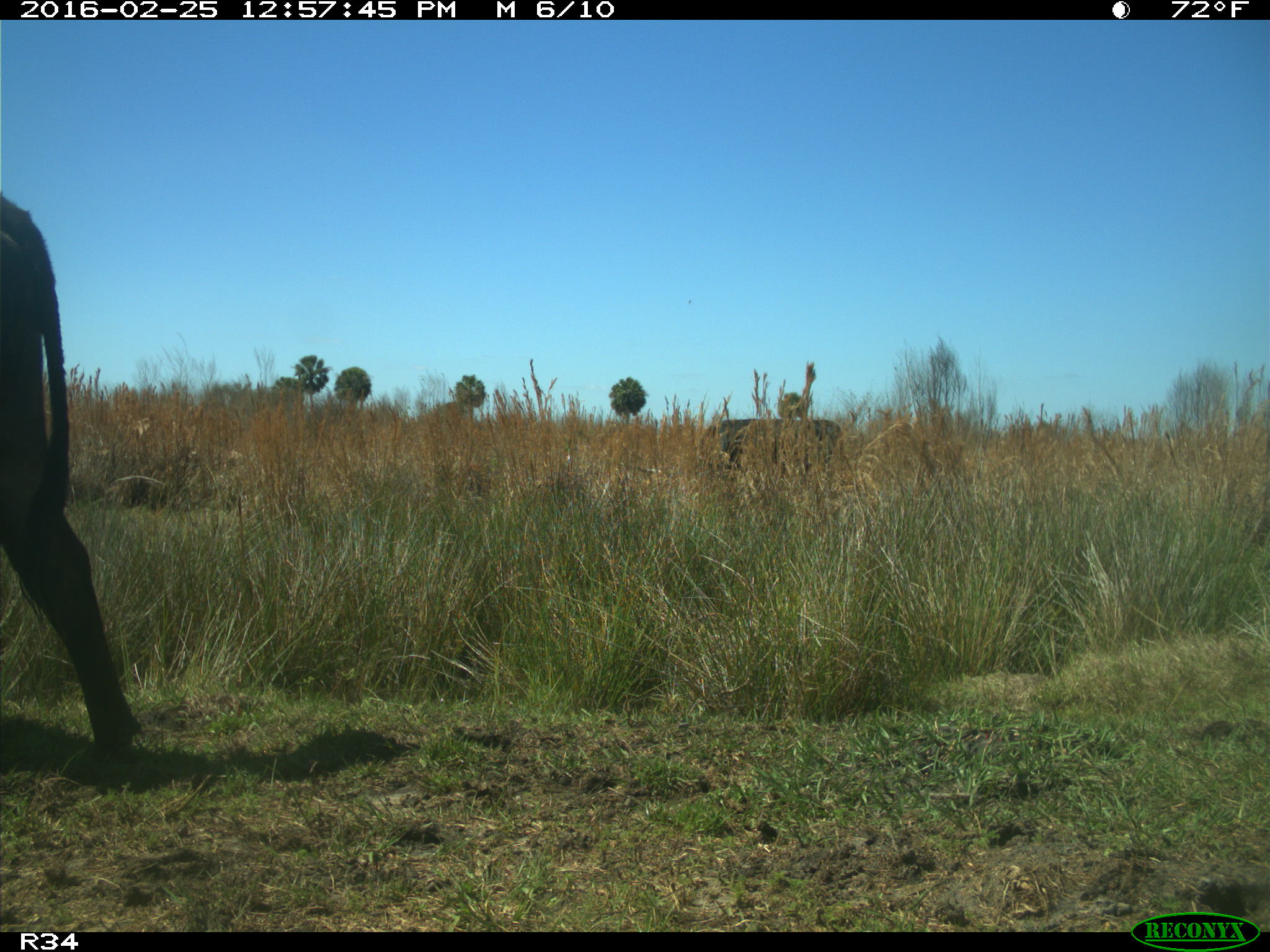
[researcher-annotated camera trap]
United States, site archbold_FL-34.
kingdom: Animalia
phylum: Chordata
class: Mammalia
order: Artiodactyla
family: Bovidae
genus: Bos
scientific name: Bos taurus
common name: domestic cow